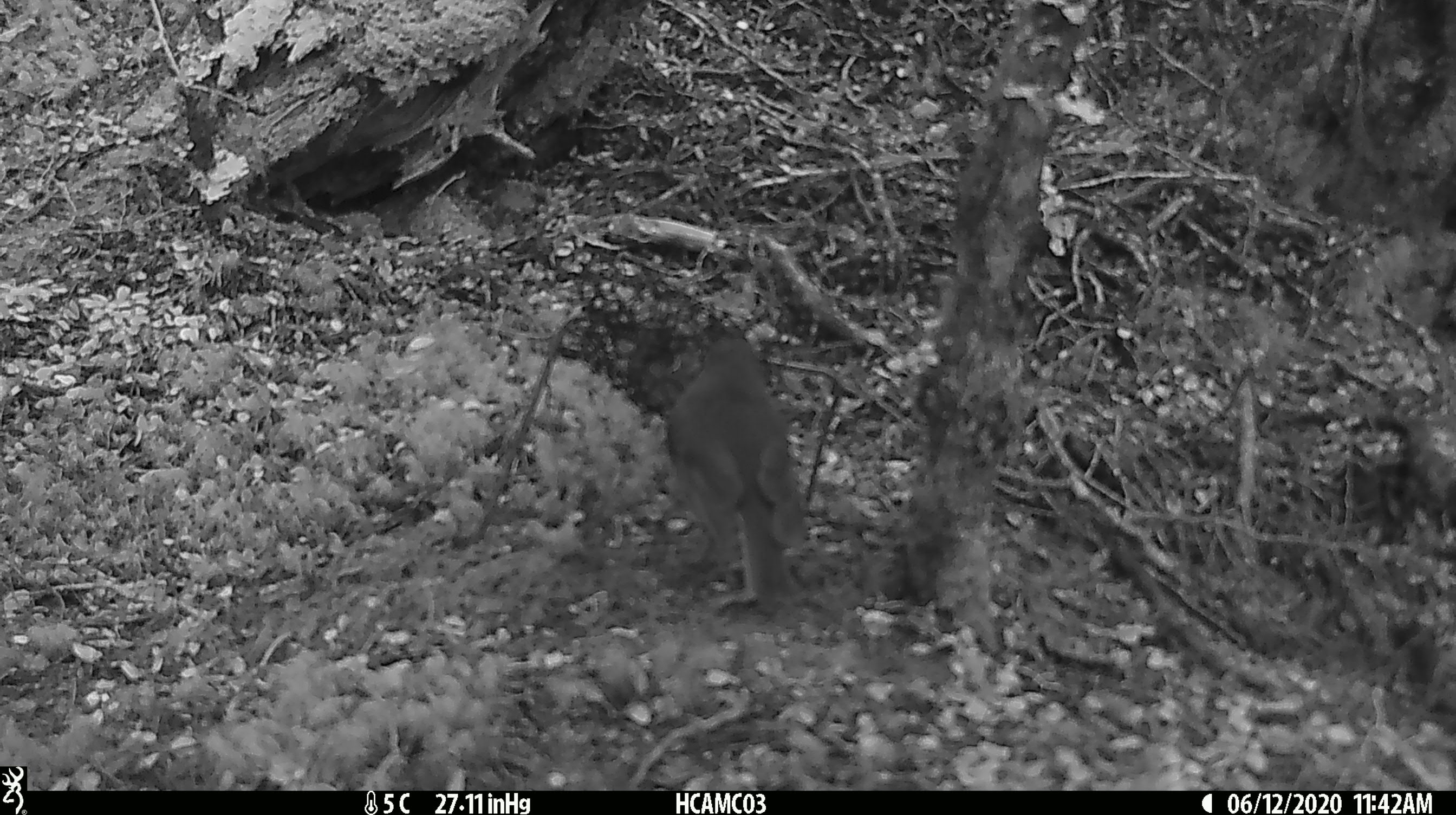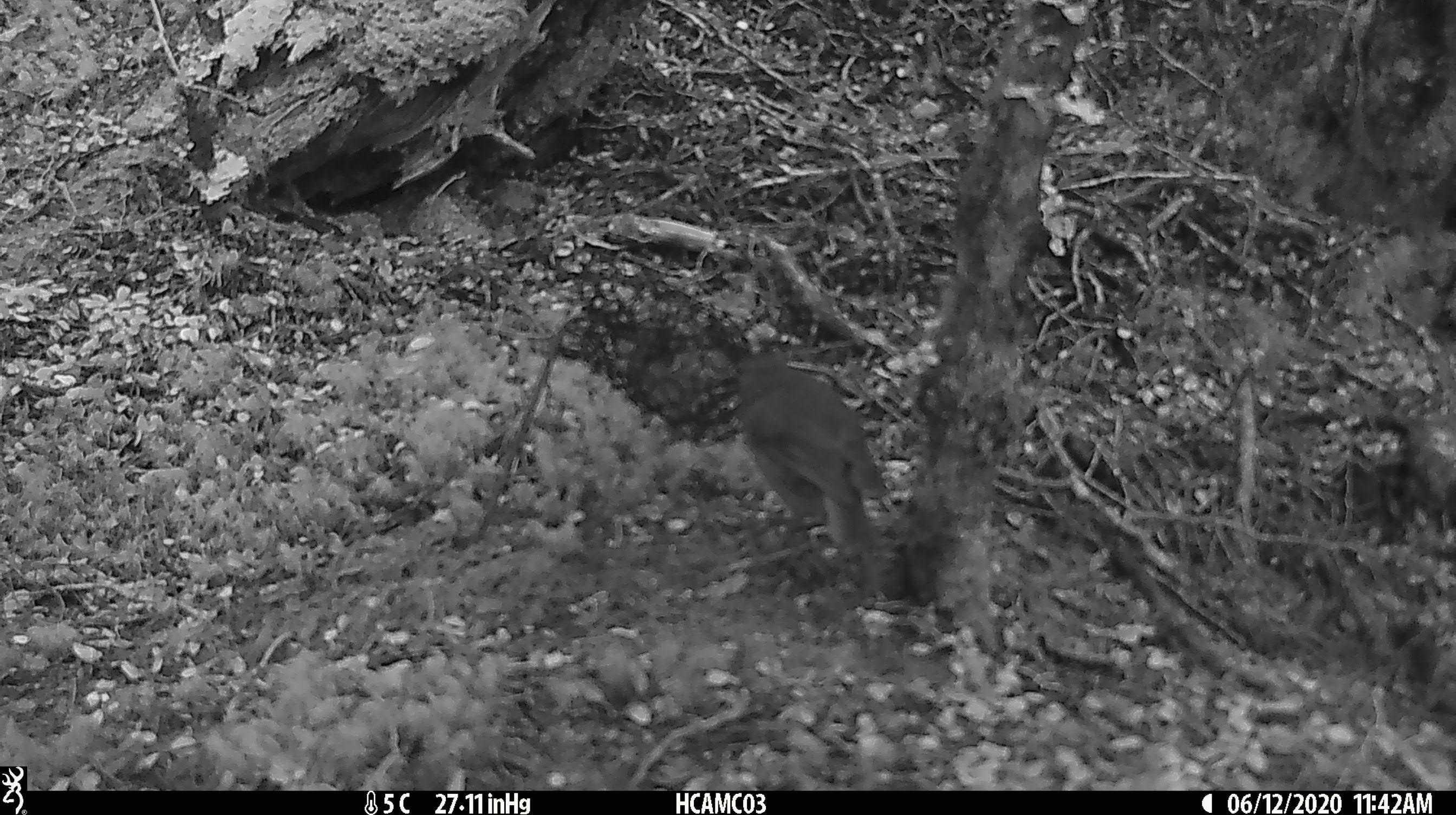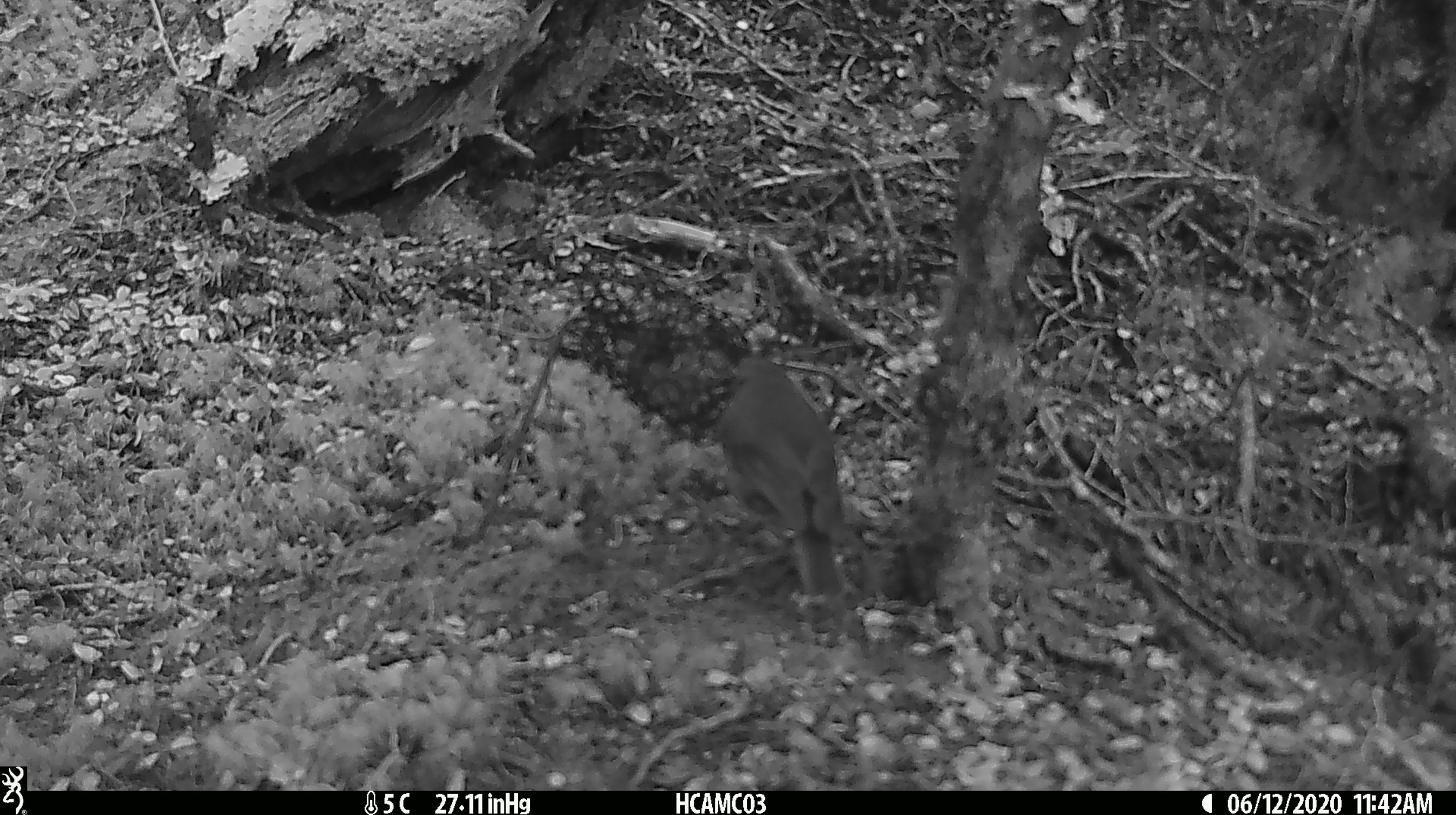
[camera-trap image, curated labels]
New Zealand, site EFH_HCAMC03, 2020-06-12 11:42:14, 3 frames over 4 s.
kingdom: Animalia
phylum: Chordata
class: Aves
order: Passeriformes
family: Petroicidae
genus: Petroica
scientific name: Petroica australis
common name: new zealand robin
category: robin